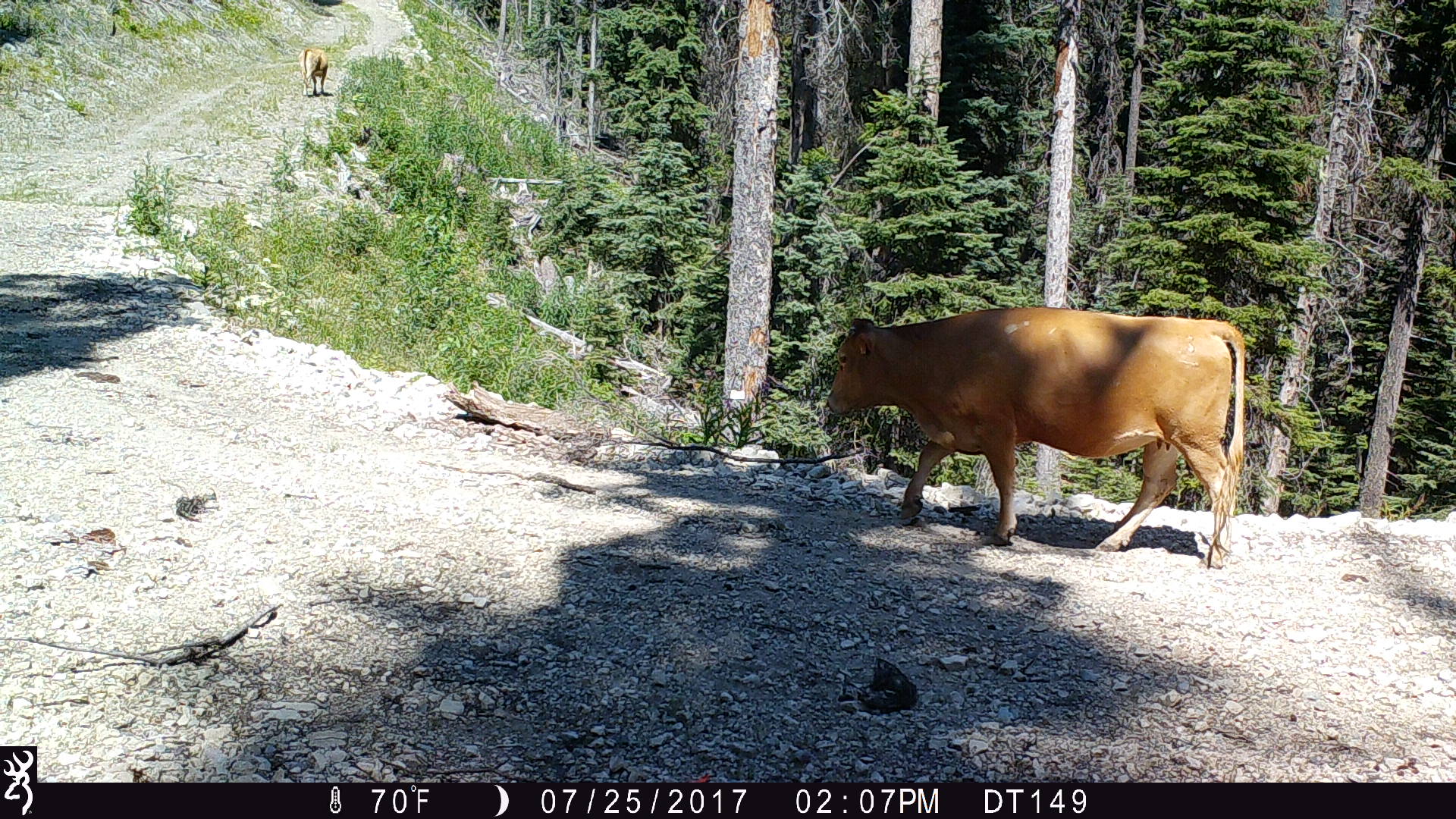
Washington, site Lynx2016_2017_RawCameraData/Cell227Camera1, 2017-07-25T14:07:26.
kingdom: Animalia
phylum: Chordata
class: Mammalia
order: Artiodactyla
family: Bovidae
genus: Bos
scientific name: Bos taurus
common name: domestic cattle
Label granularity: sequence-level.